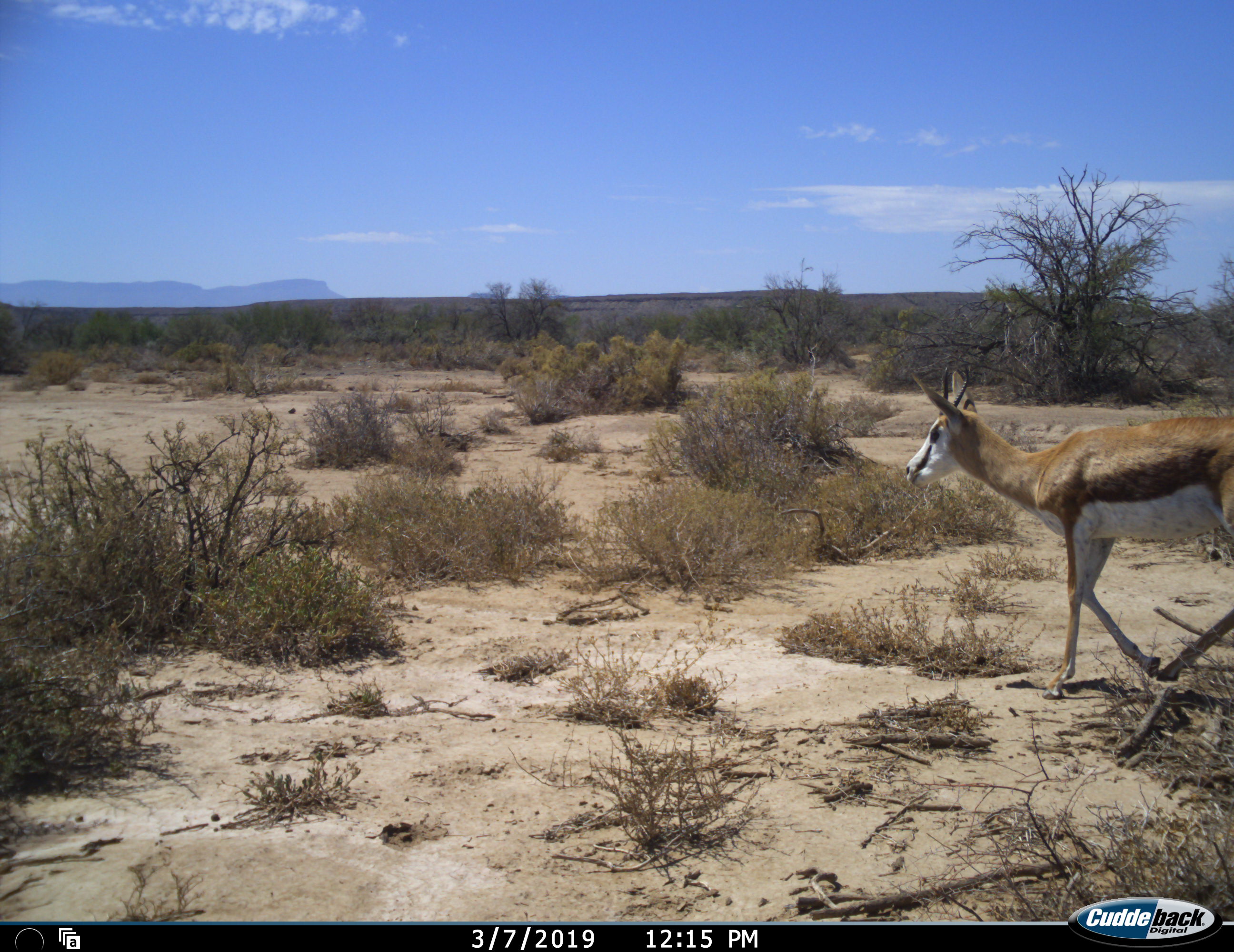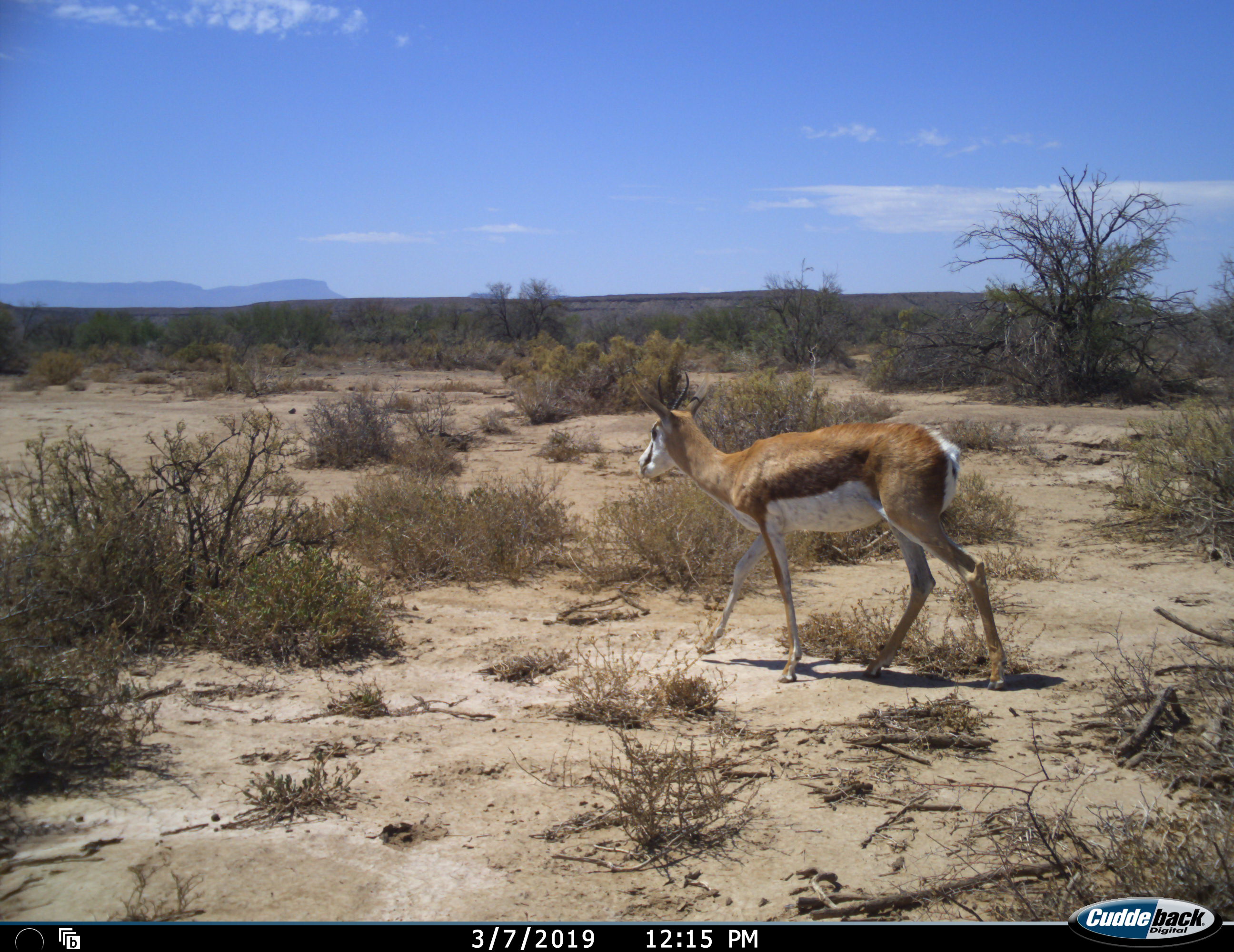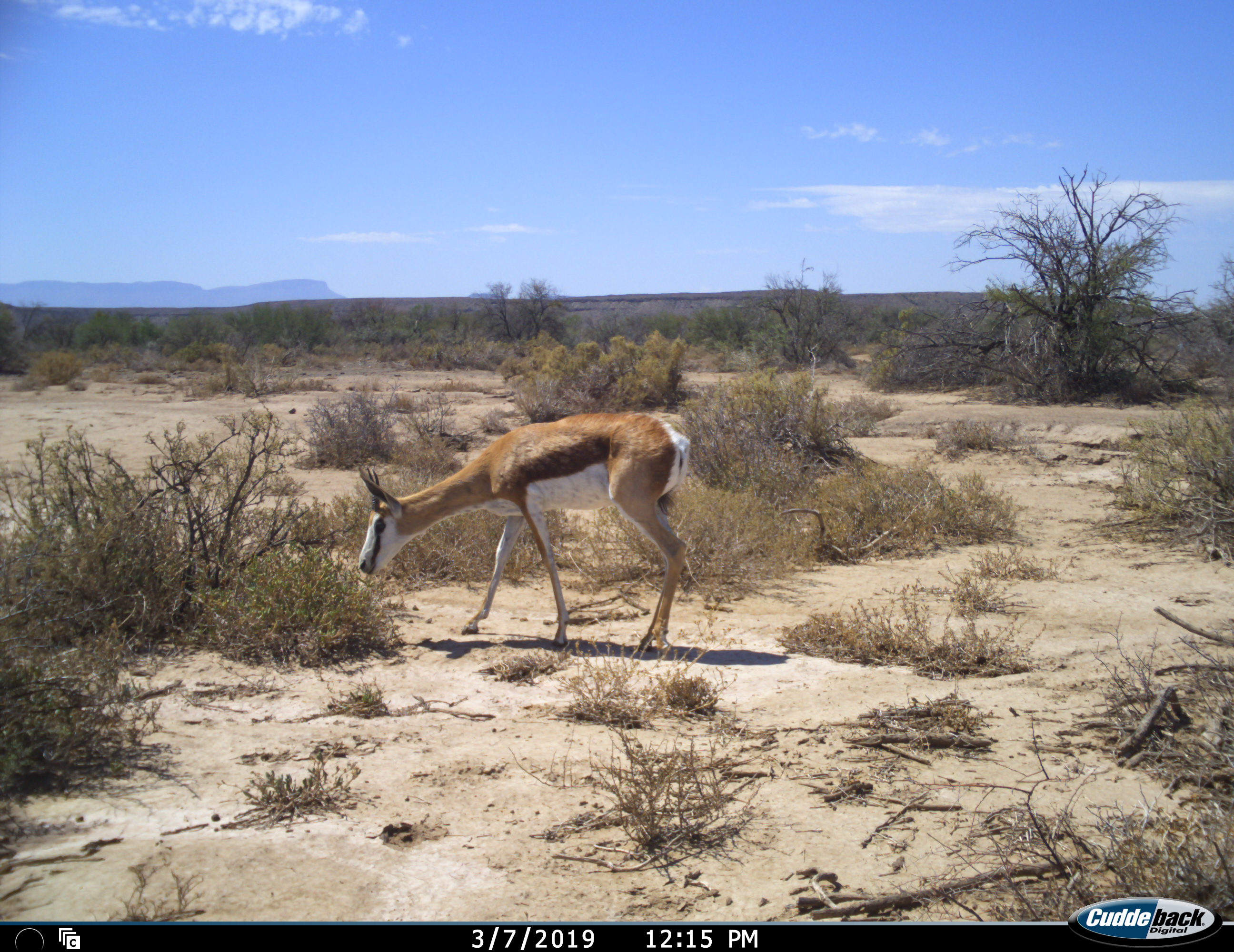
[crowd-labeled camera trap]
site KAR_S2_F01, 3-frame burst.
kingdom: Animalia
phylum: Chordata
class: Mammalia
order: Artiodactyla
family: Bovidae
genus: Antidorcas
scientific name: Antidorcas marsupialis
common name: springbok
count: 1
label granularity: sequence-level